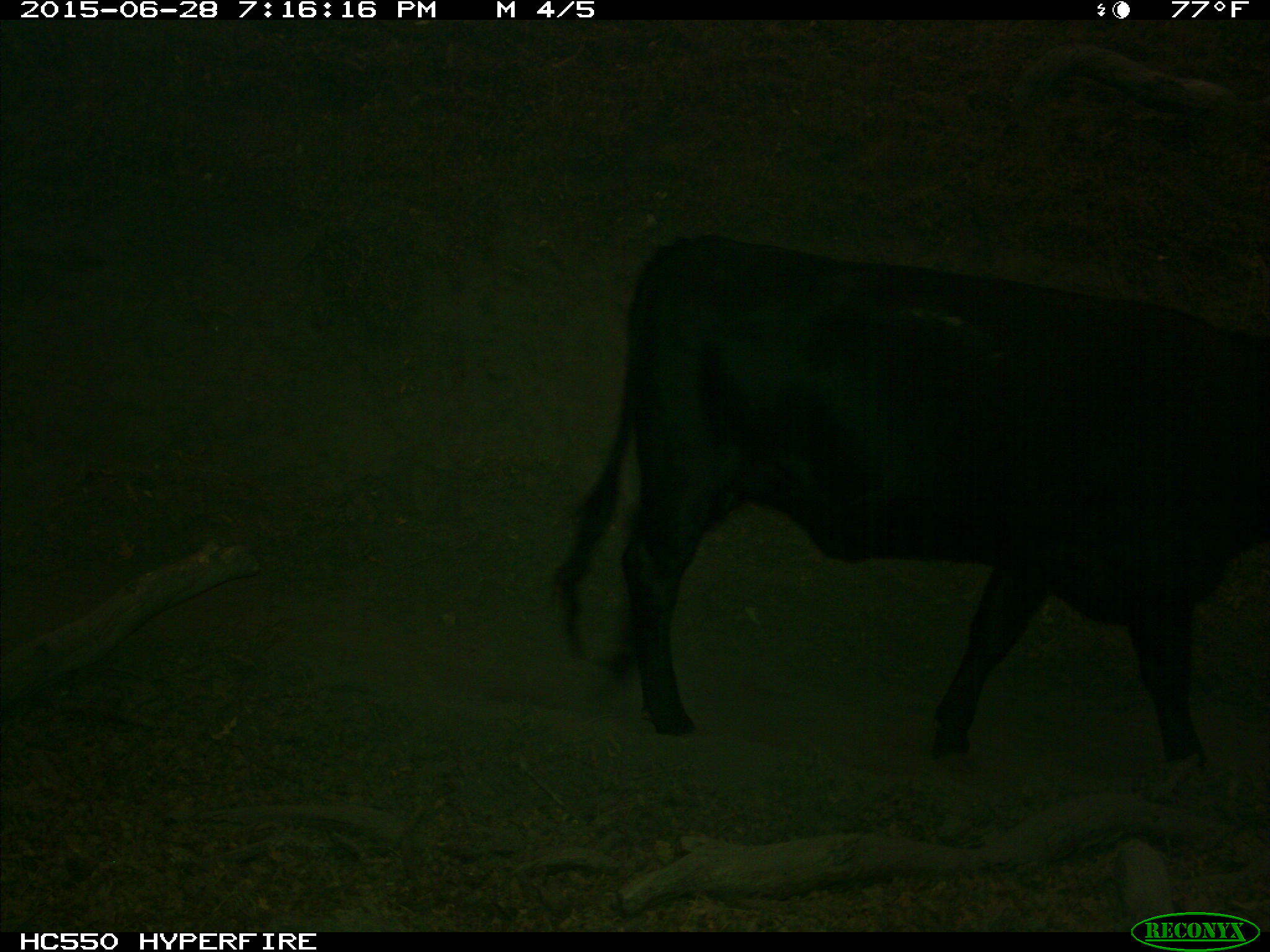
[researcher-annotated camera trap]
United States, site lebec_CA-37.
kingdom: Animalia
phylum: Chordata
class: Mammalia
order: Artiodactyla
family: Bovidae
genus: Bos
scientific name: Bos taurus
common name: domestic cow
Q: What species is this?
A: Bos taurus (domestic cow).